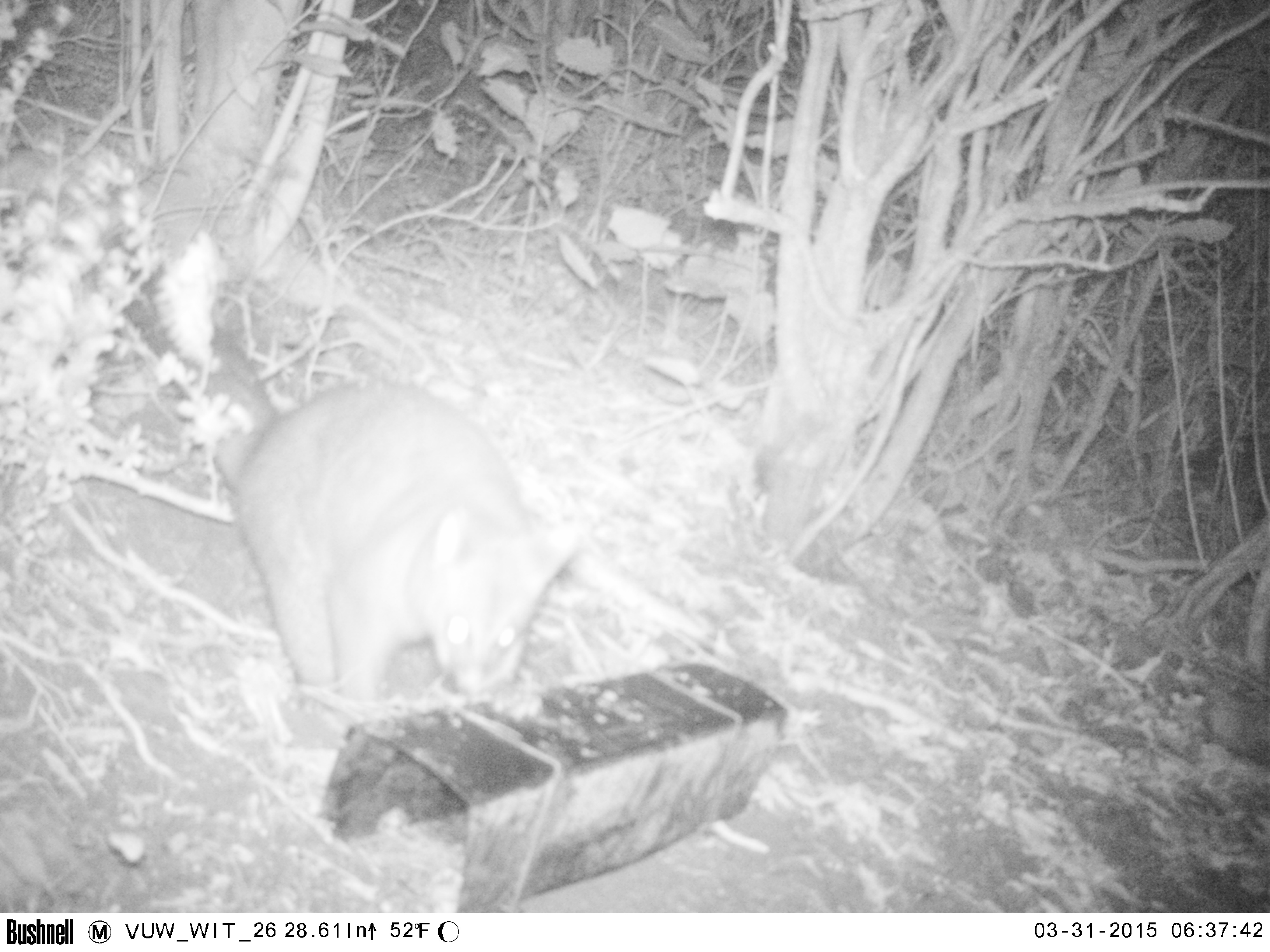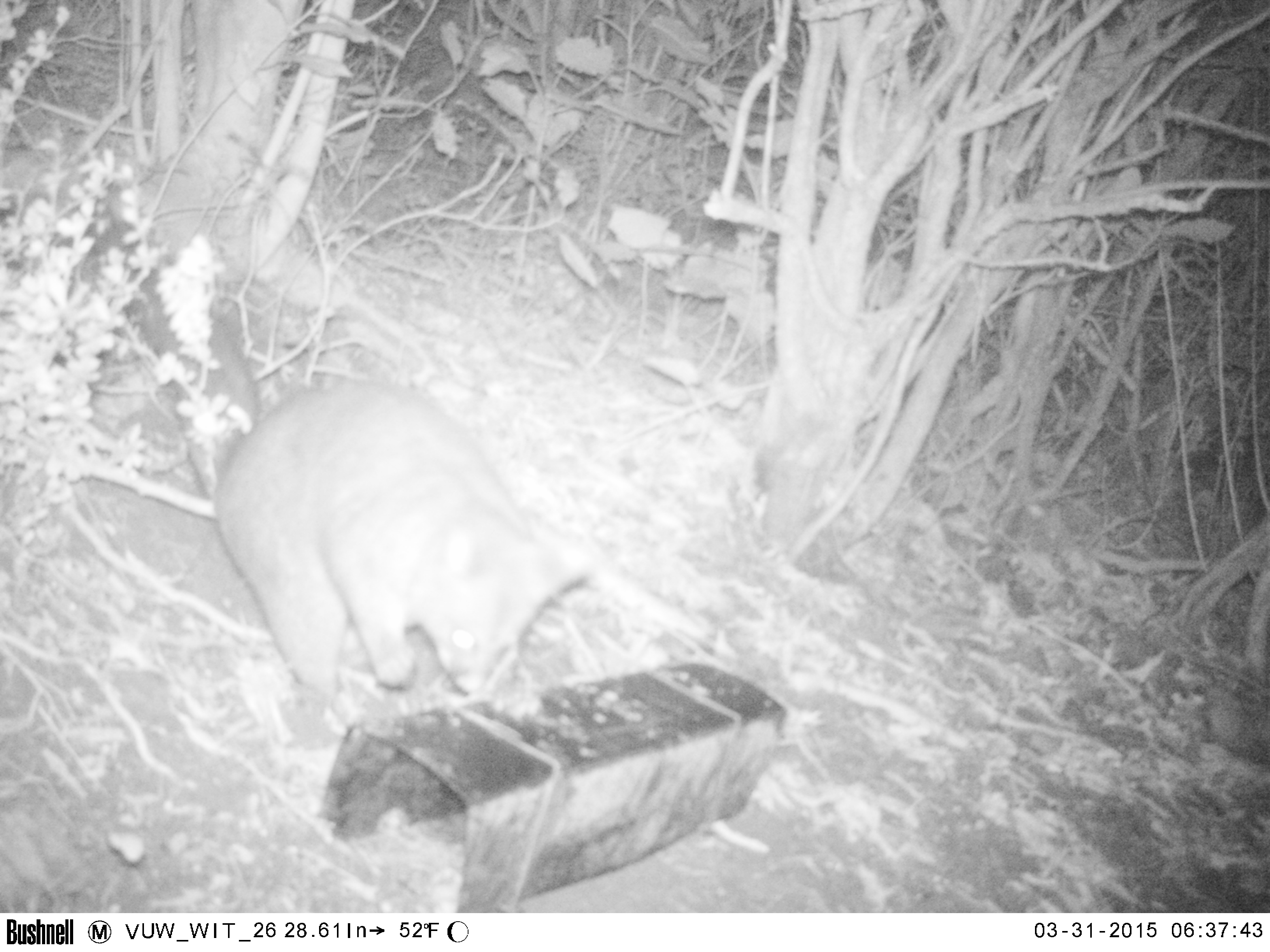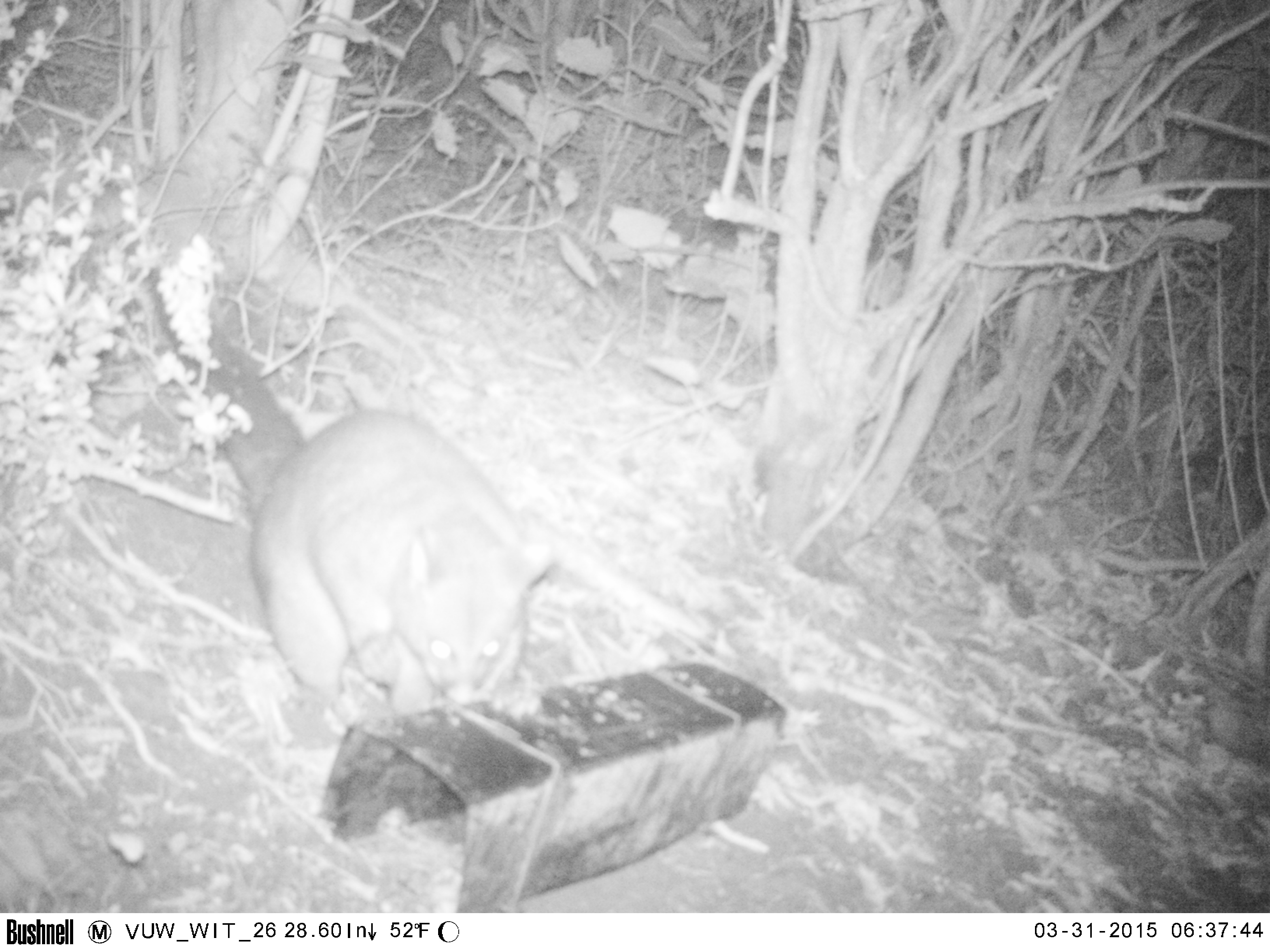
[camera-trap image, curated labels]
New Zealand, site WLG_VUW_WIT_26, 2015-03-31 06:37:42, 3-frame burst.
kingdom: Animalia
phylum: Chordata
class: Mammalia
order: Diprotodontia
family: Phalangeridae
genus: Trichosurus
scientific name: Trichosurus vulpecula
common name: common brushtail possum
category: possum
Possum (common brushtail possum) (Trichosurus vulpecula).